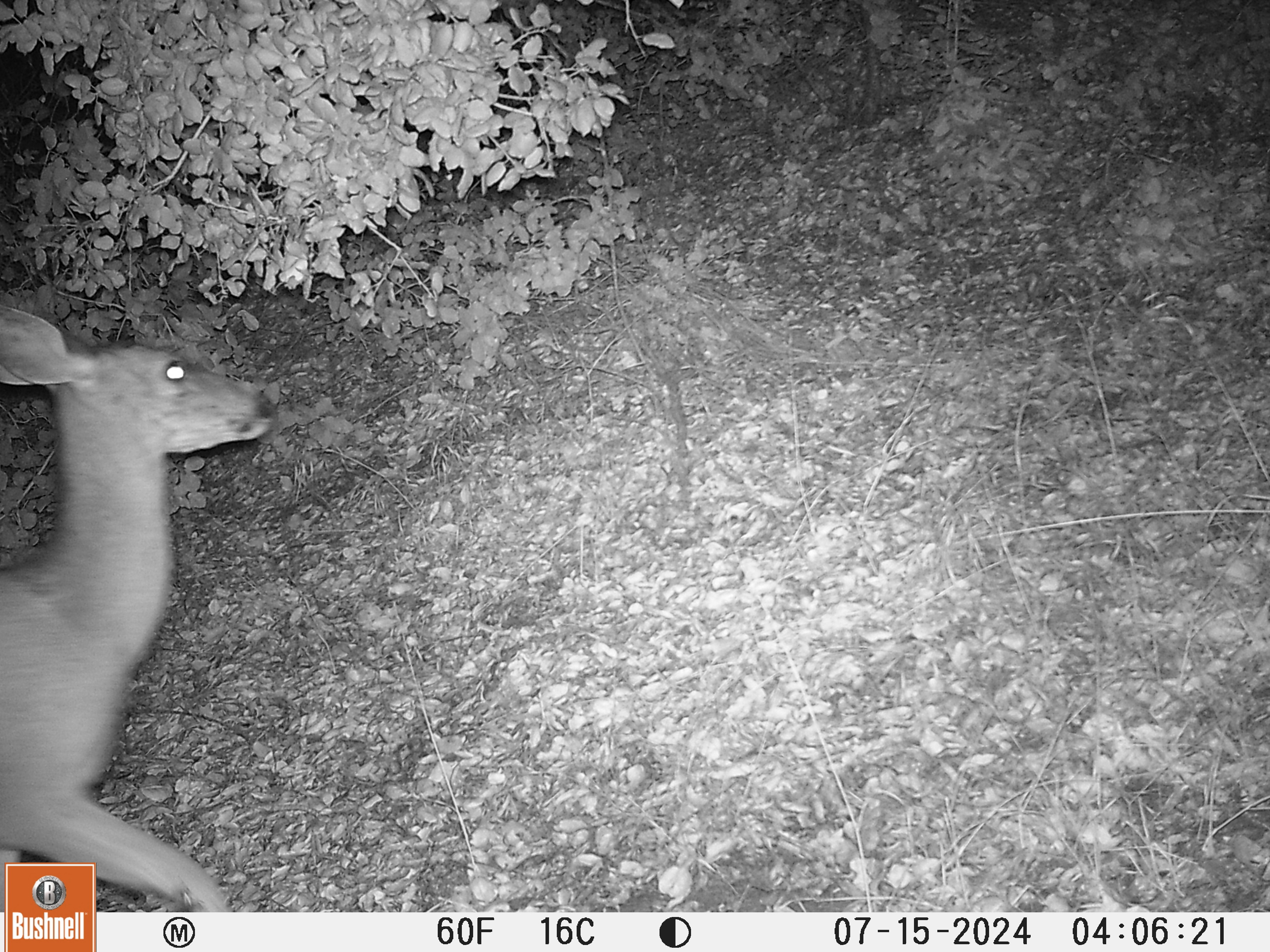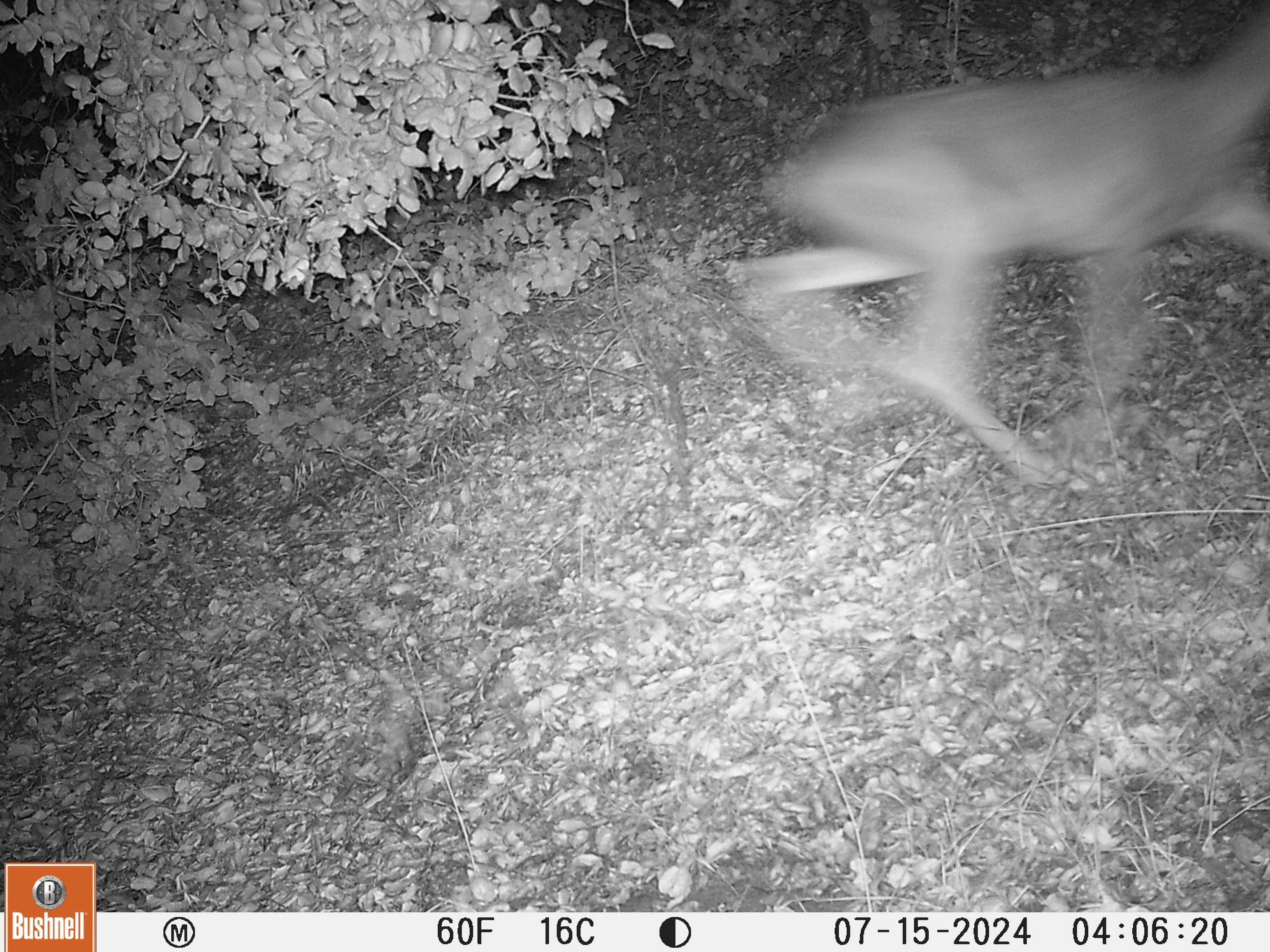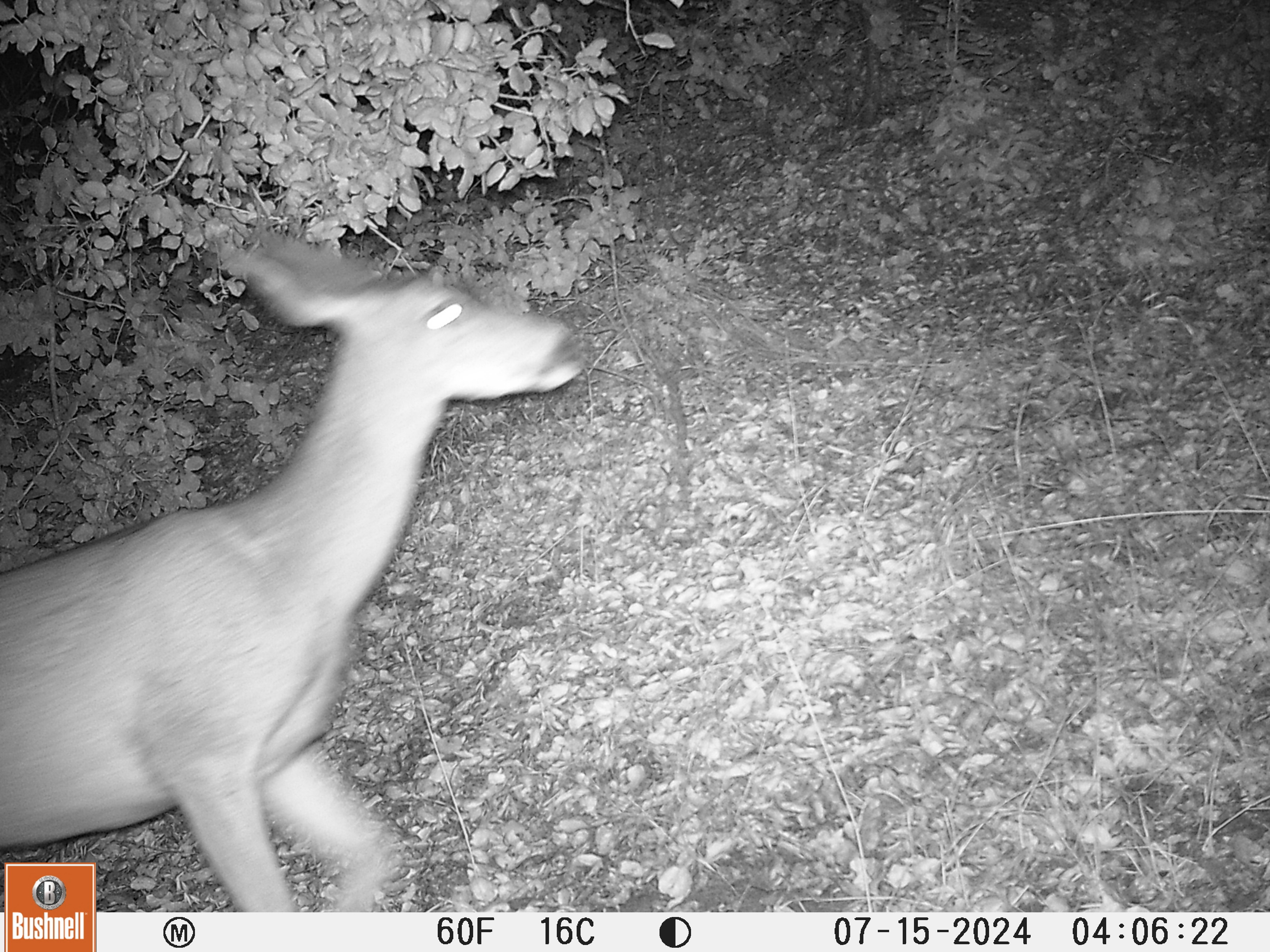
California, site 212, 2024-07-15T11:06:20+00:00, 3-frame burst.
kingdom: Animalia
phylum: Chordata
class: Mammalia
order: Artiodactyla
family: Cervidae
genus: Odocoileus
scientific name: Odocoileus hemionus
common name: mule deer